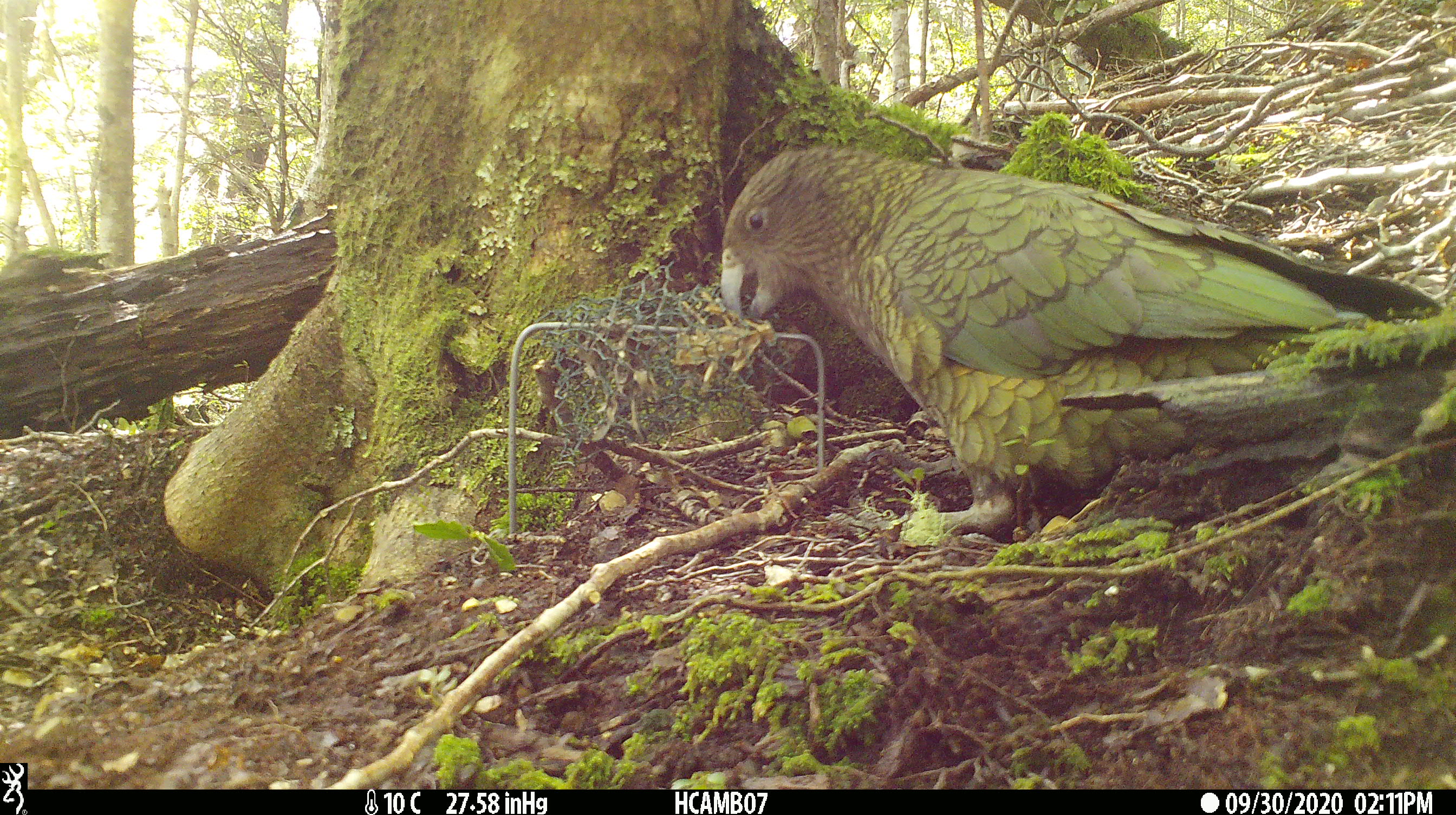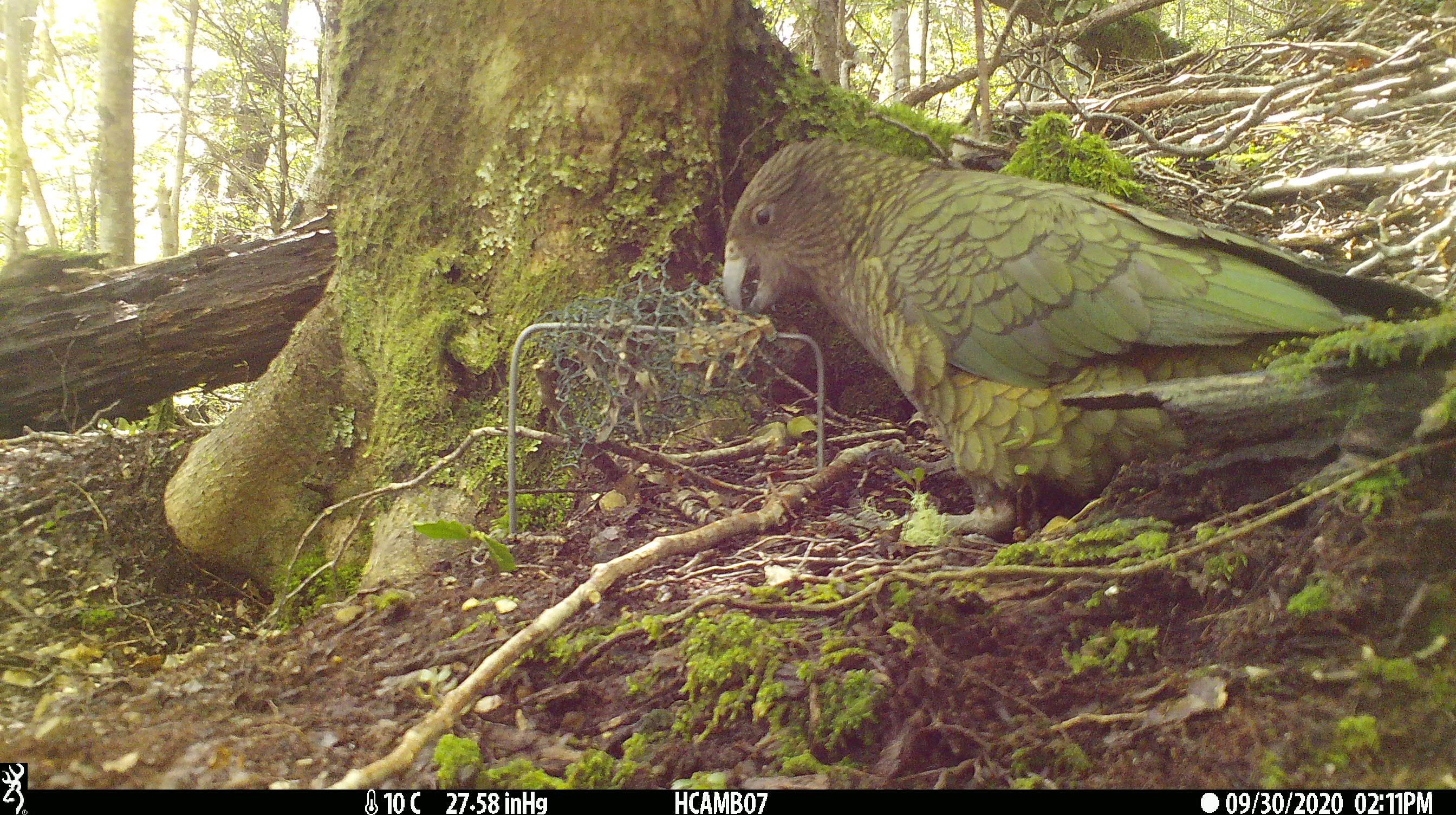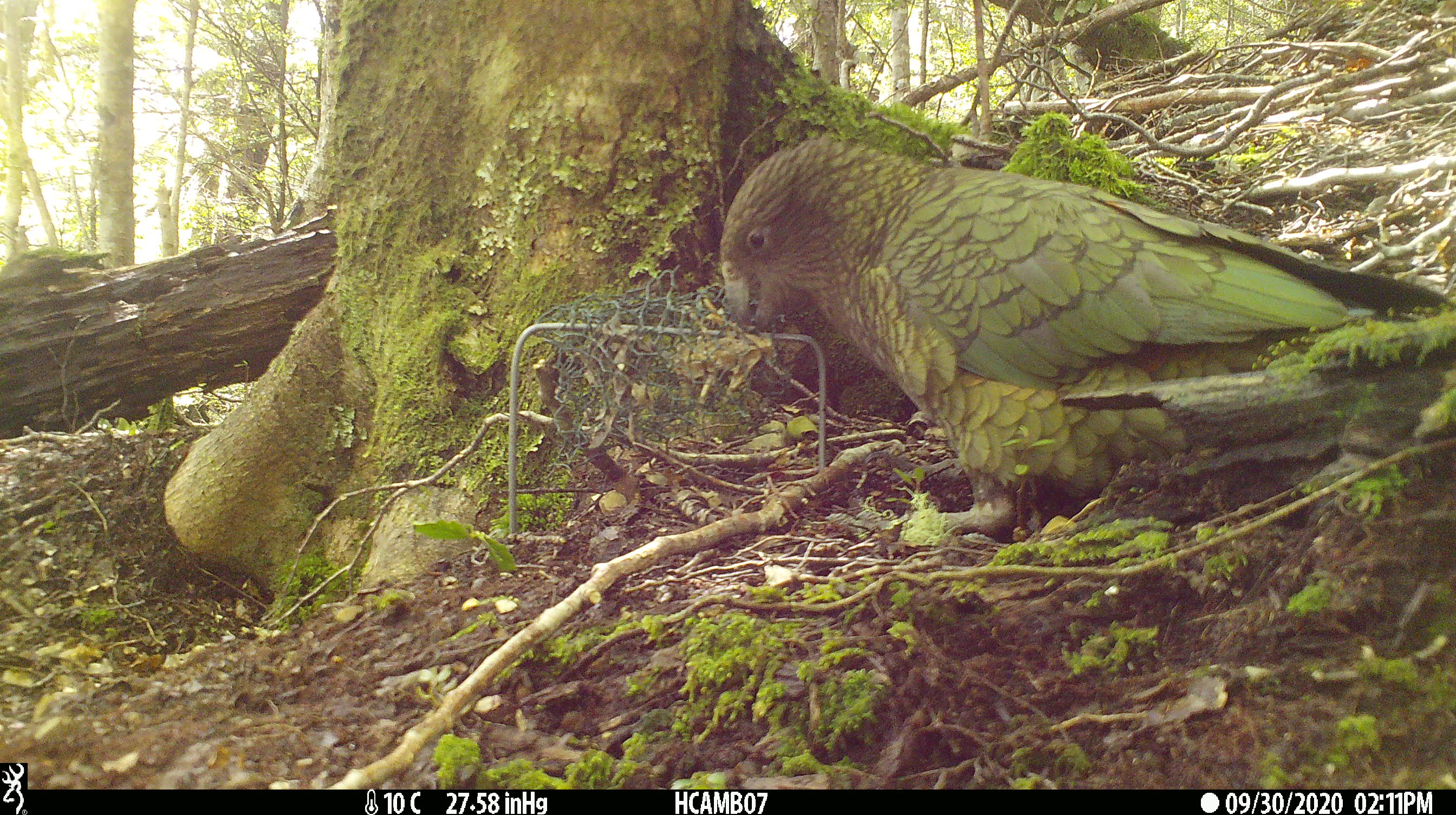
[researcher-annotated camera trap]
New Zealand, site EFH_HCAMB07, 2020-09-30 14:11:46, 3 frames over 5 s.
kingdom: Animalia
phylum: Chordata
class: Aves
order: Psittaciformes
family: Strigopidae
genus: Nestor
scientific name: Nestor notabilis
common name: kea